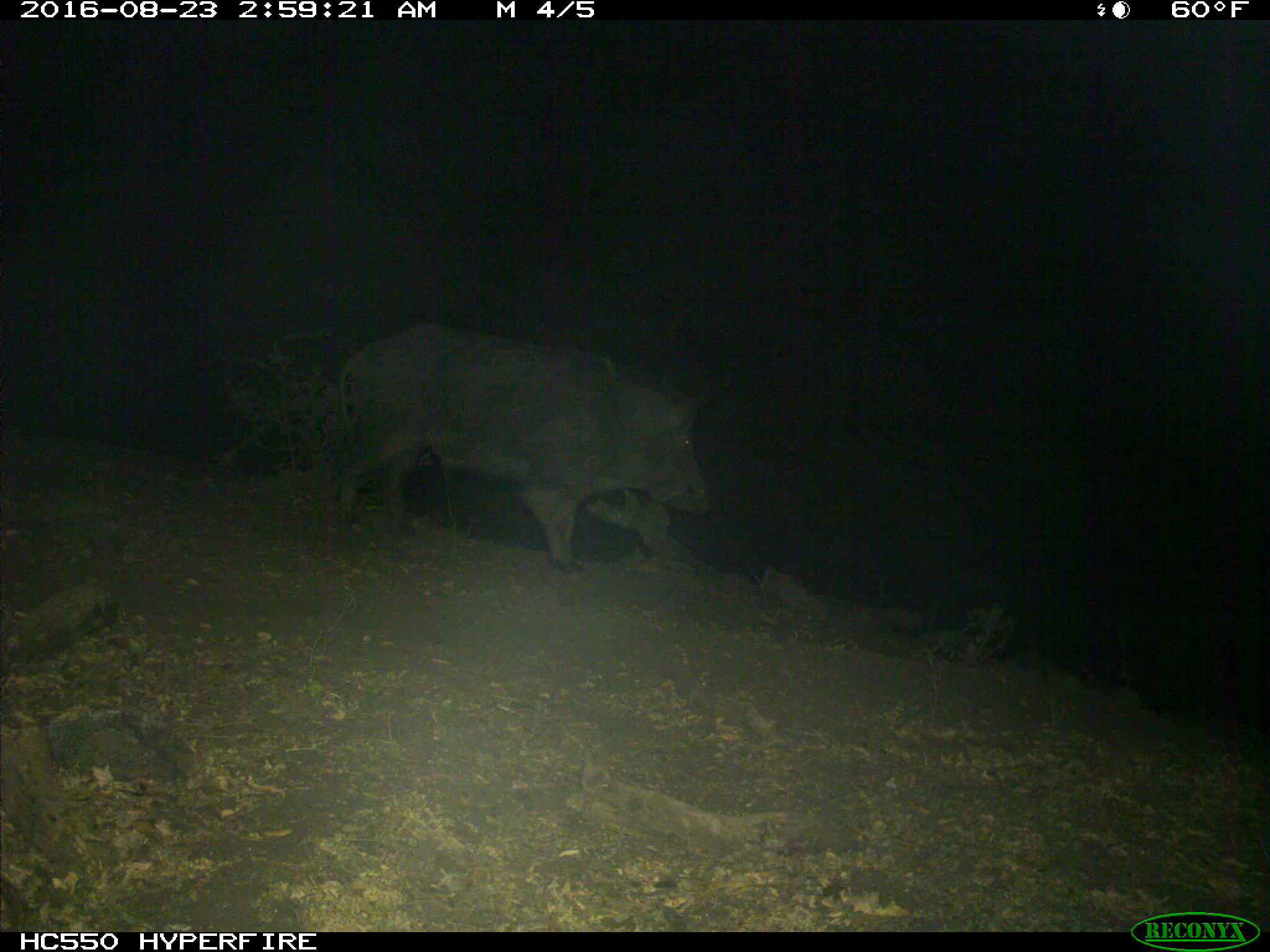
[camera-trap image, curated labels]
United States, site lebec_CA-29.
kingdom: Animalia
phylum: Chordata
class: Mammalia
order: Artiodactyla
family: Suidae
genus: Sus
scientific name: Sus scrofa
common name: wild boar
Sus scrofa (wild boar).